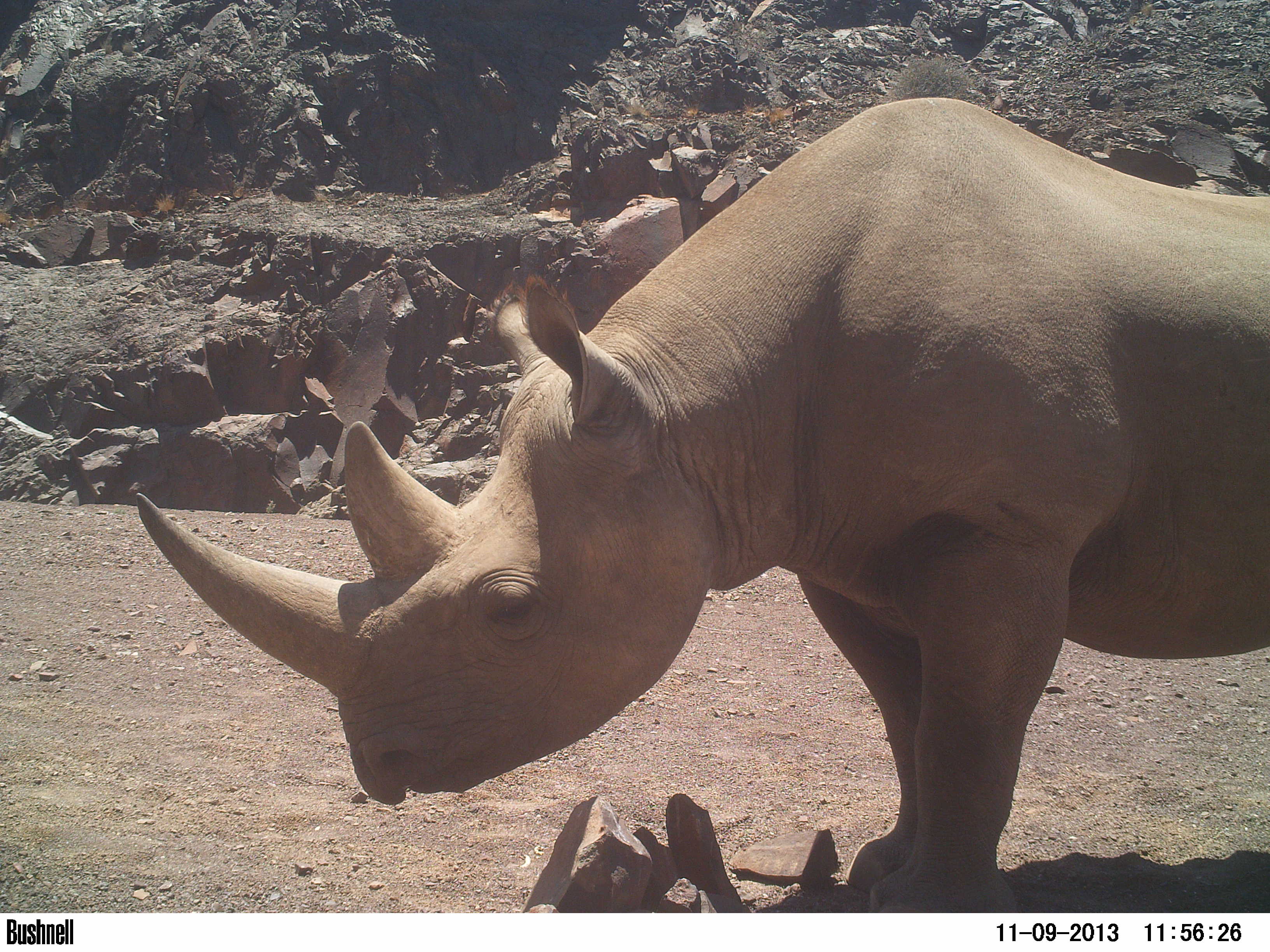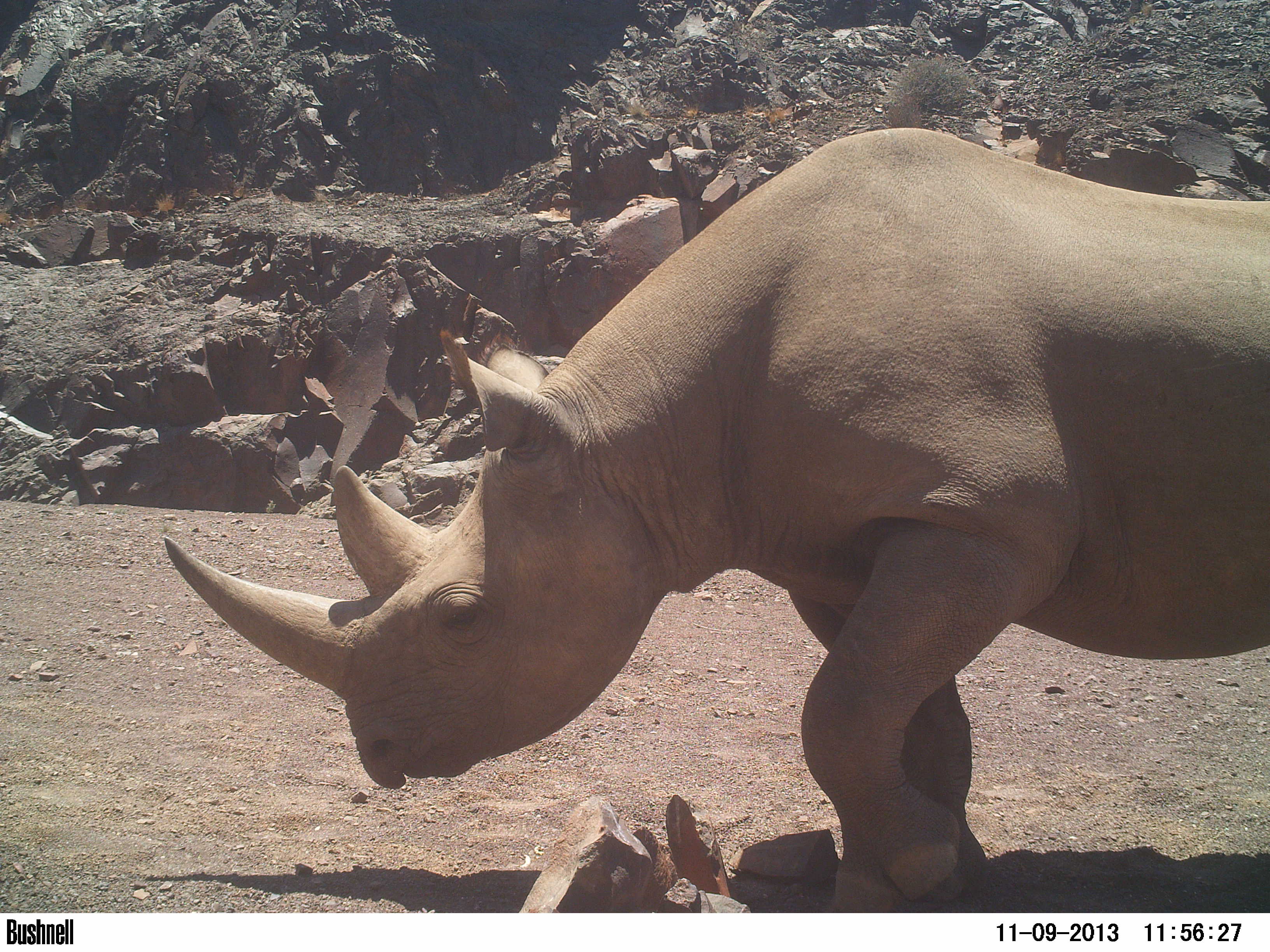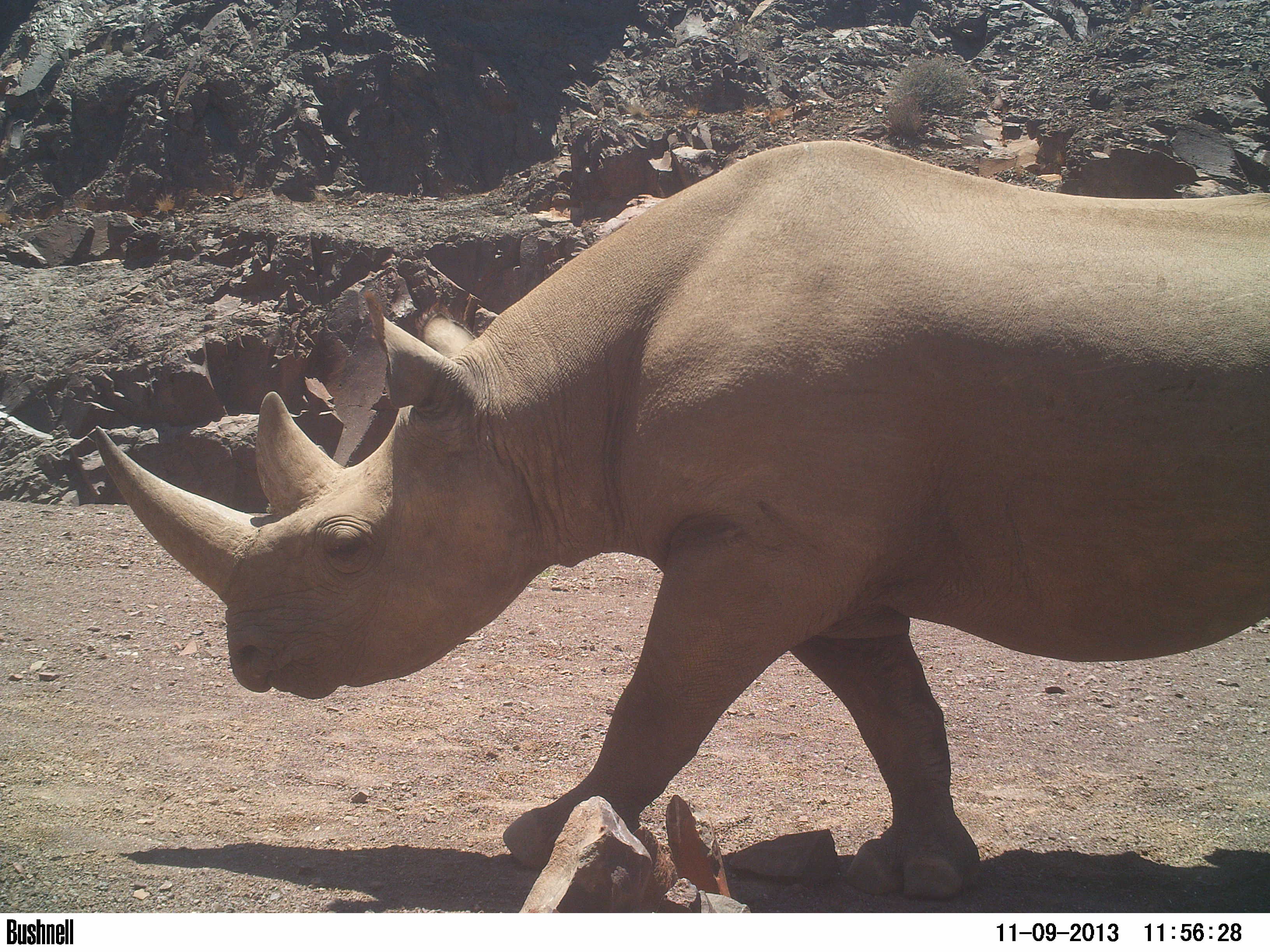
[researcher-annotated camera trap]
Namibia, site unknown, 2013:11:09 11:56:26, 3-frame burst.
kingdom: Animalia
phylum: Chordata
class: Mammalia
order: Perissodactyla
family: Rhinocerotidae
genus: Diceros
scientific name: Diceros bicornis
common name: black rhinoceros